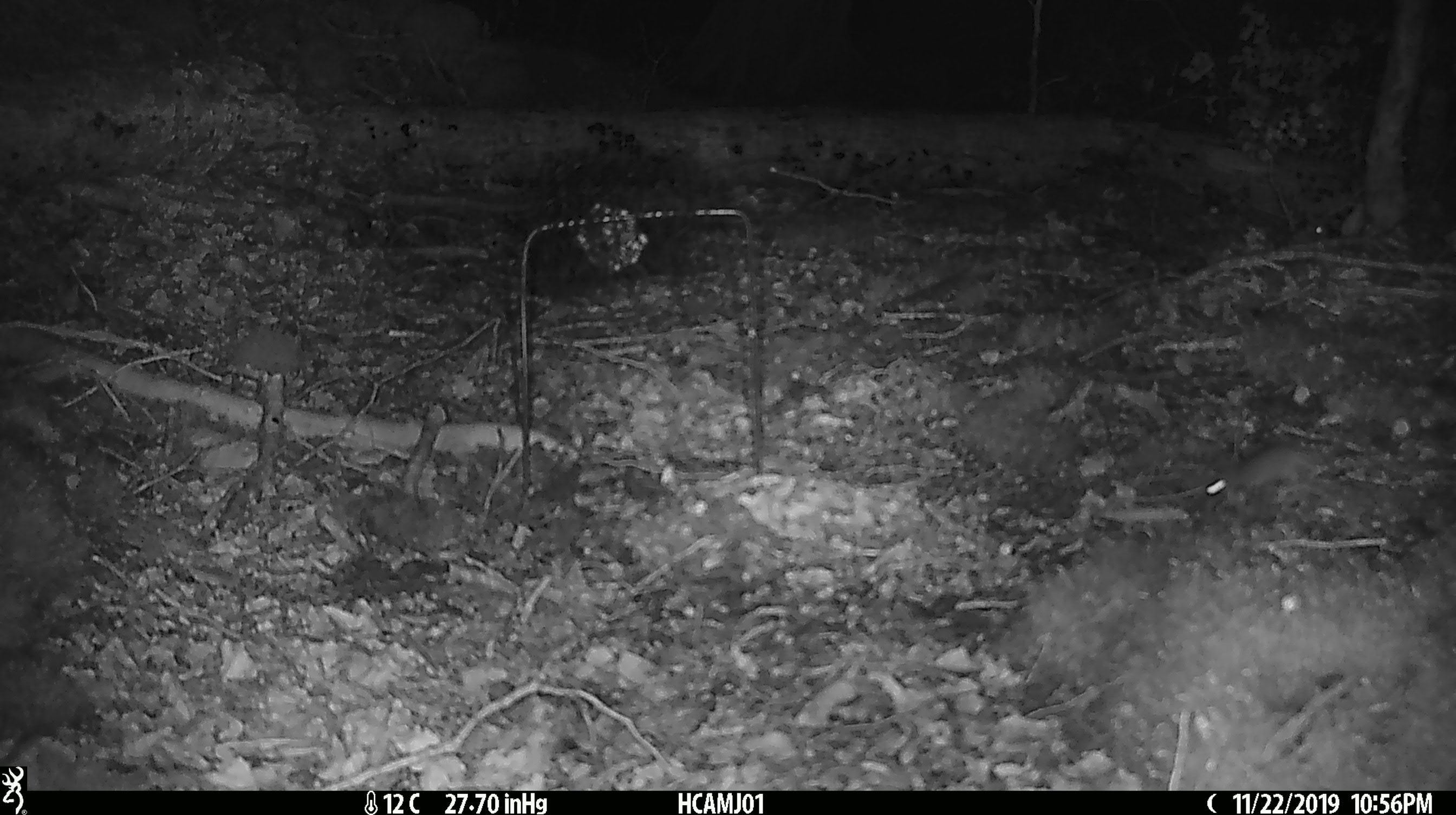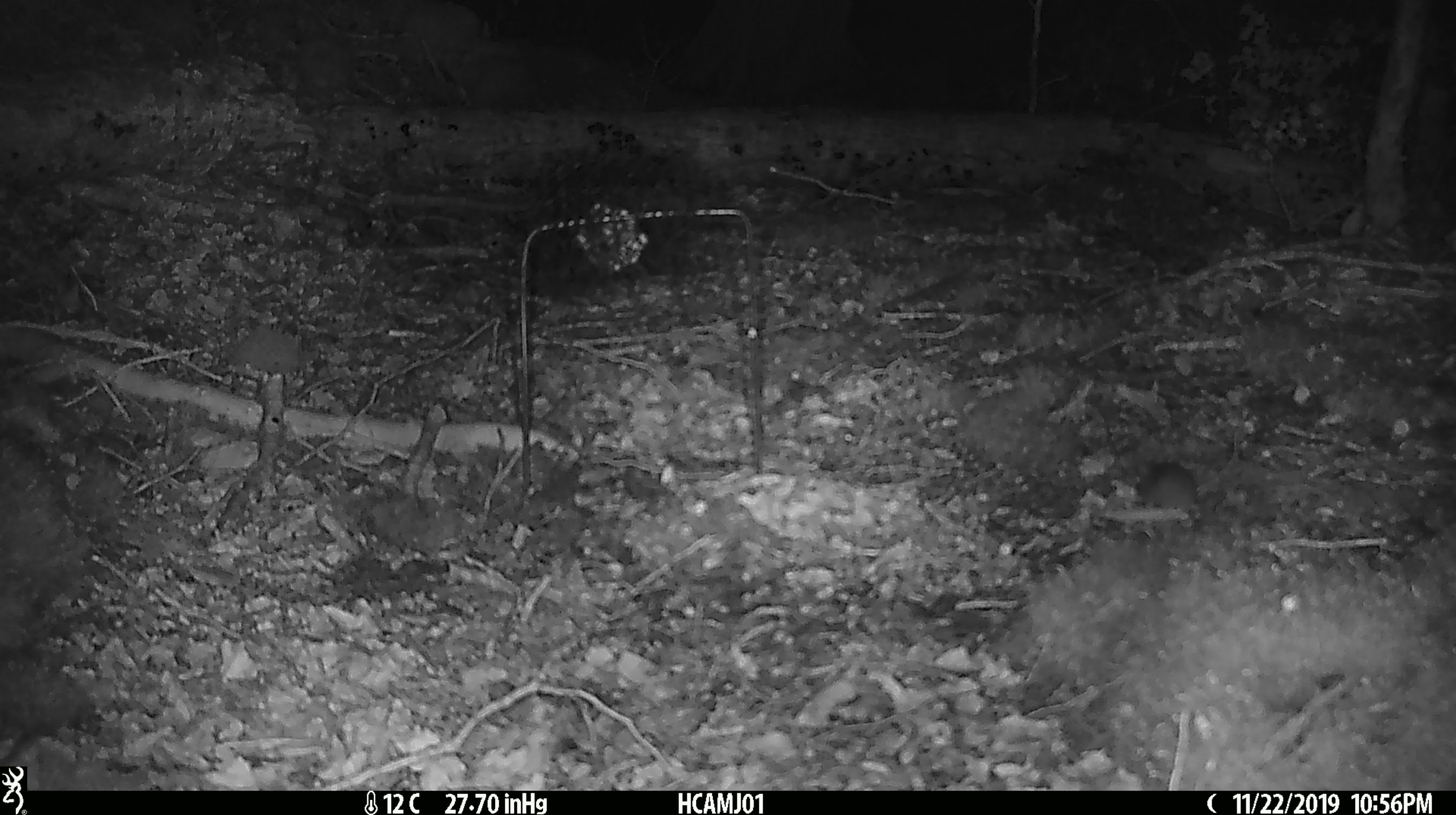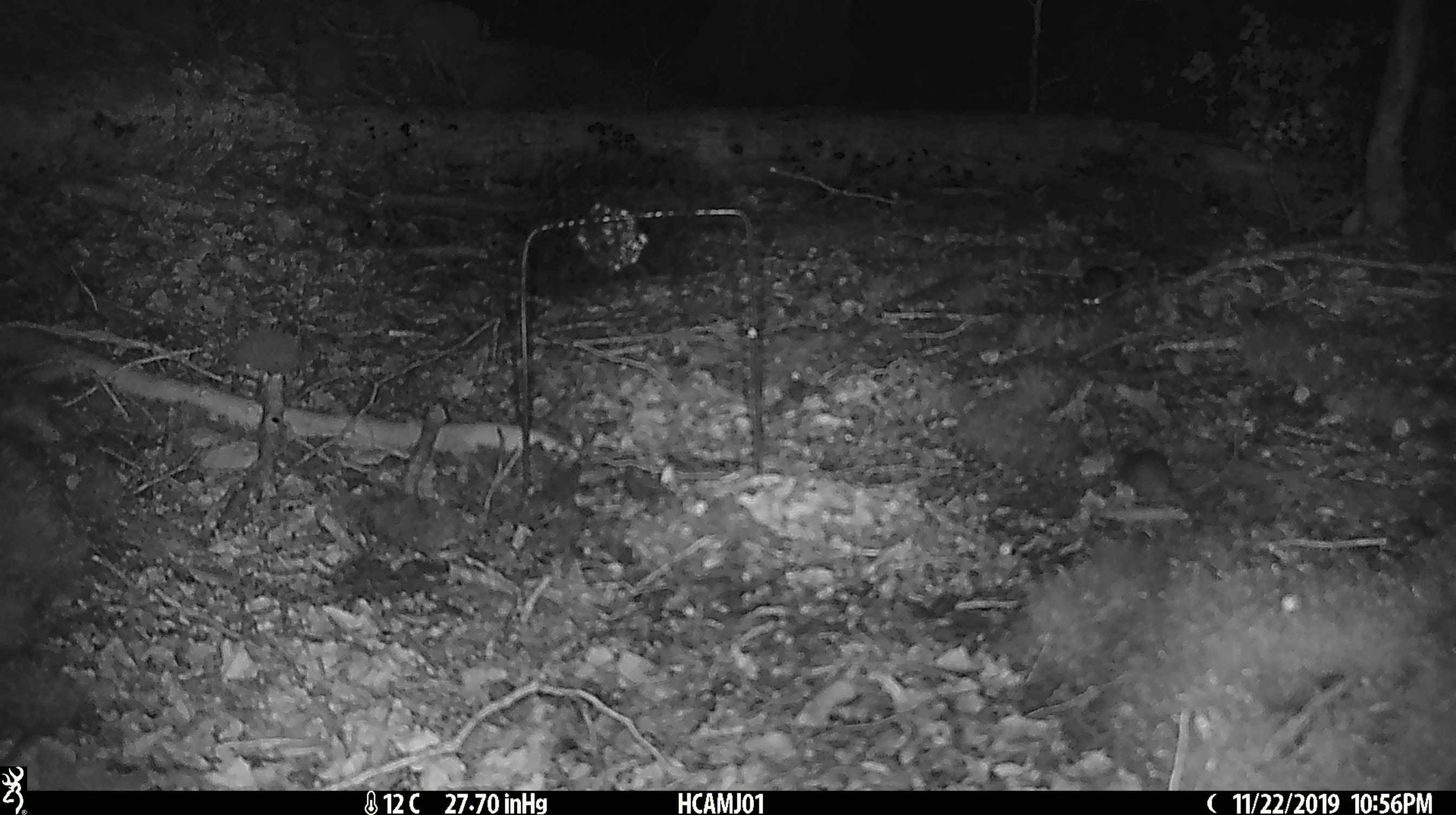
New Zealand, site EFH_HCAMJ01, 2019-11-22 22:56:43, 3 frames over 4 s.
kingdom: Animalia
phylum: Chordata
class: Mammalia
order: Rodentia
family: Muridae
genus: Mus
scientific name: Mus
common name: mouse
Mouse (Mus).